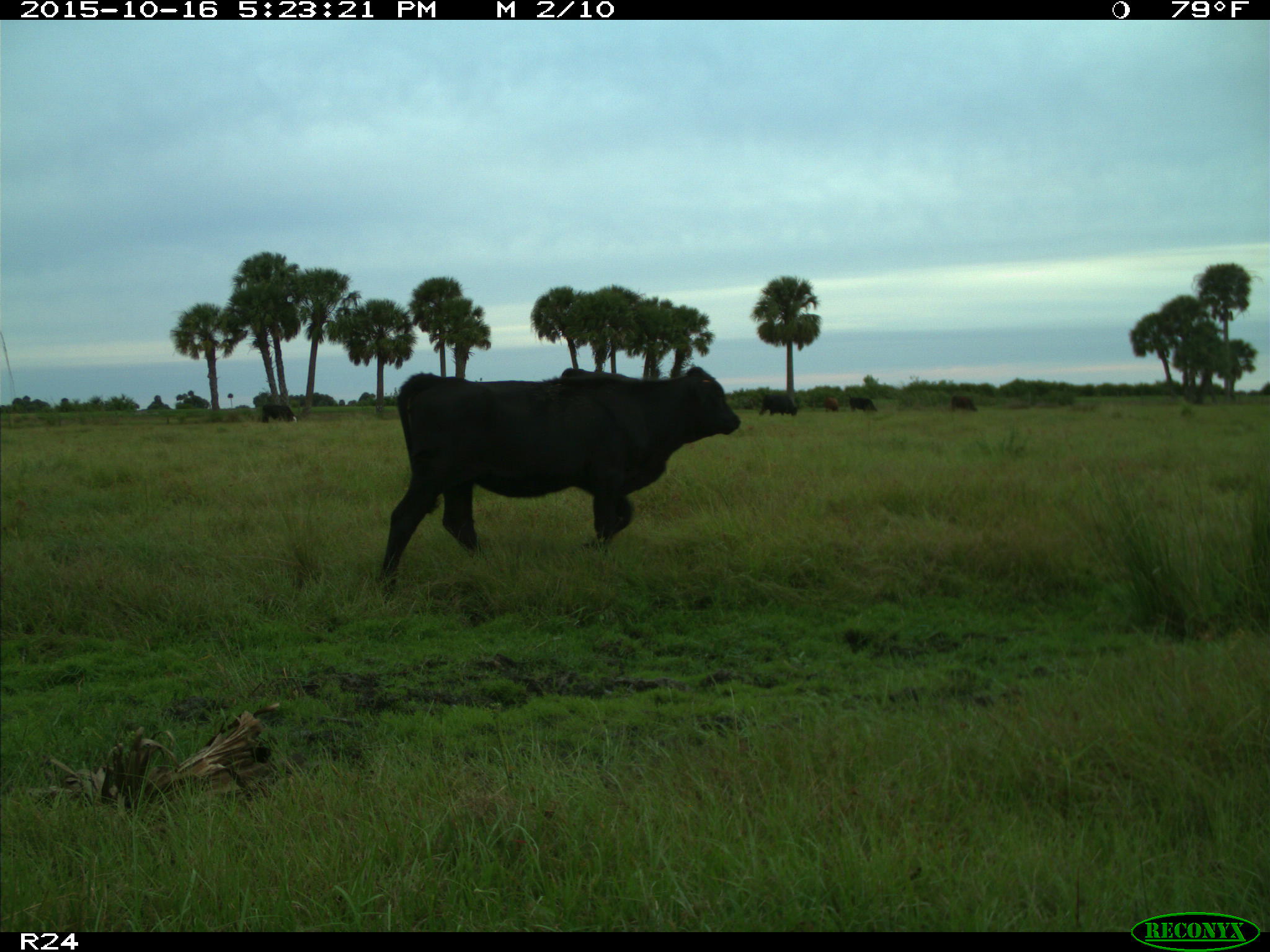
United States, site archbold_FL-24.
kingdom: Animalia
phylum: Chordata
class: Mammalia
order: Artiodactyla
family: Bovidae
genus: Bos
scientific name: Bos taurus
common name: domestic cow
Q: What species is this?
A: Bos taurus (domestic cow).